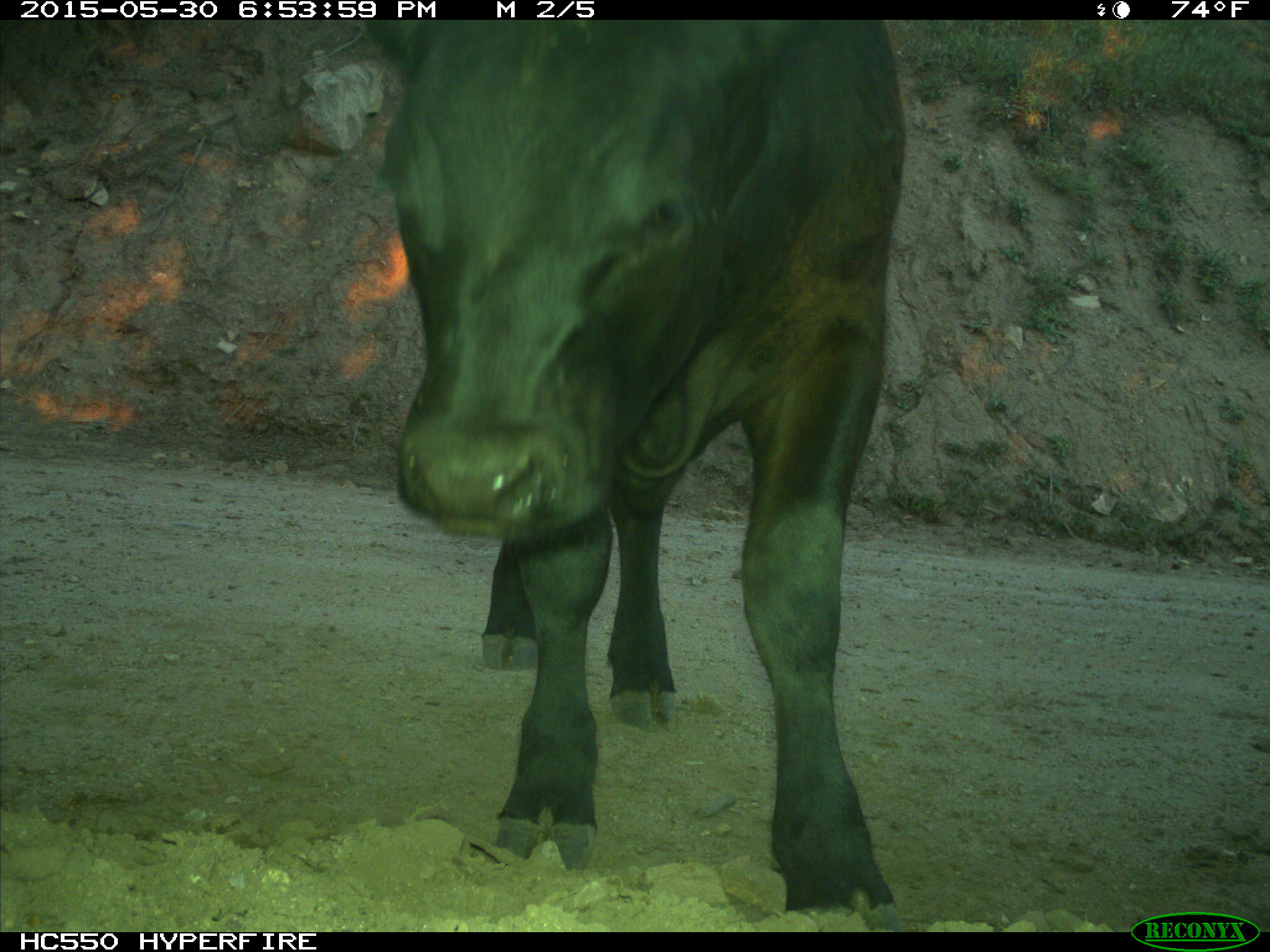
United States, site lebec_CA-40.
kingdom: Animalia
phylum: Chordata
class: Mammalia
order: Artiodactyla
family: Bovidae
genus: Bos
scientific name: Bos taurus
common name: domestic cow